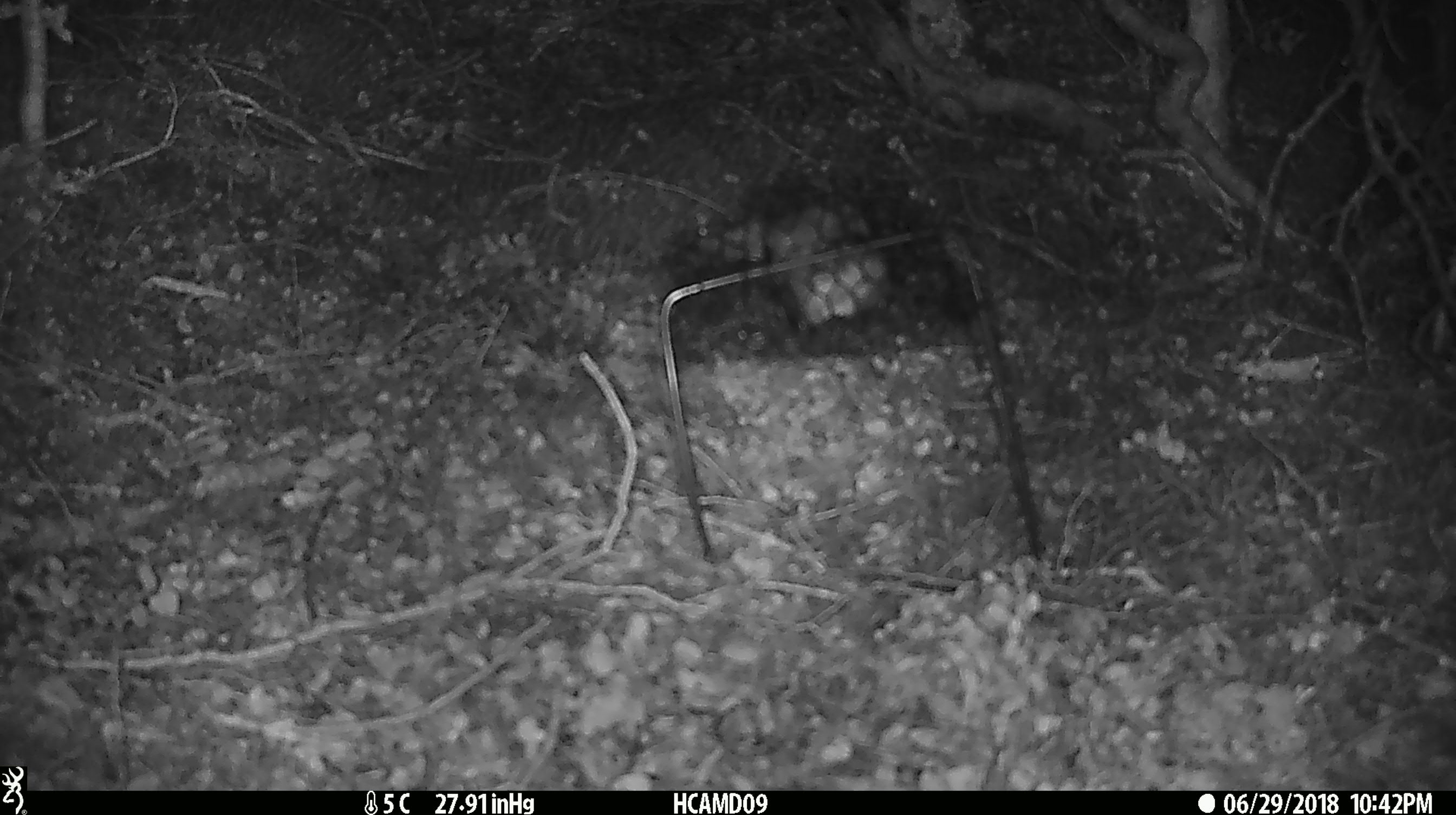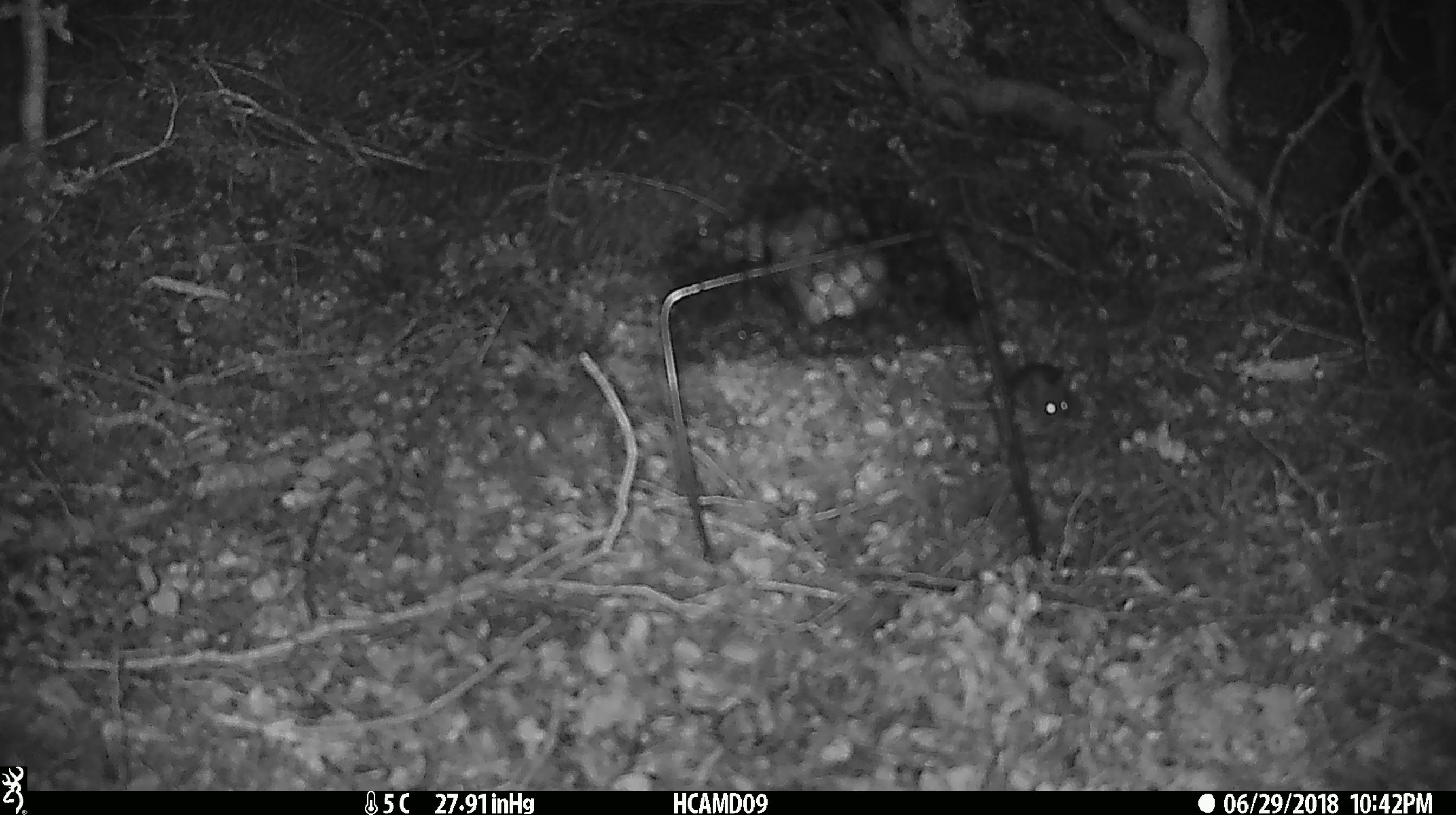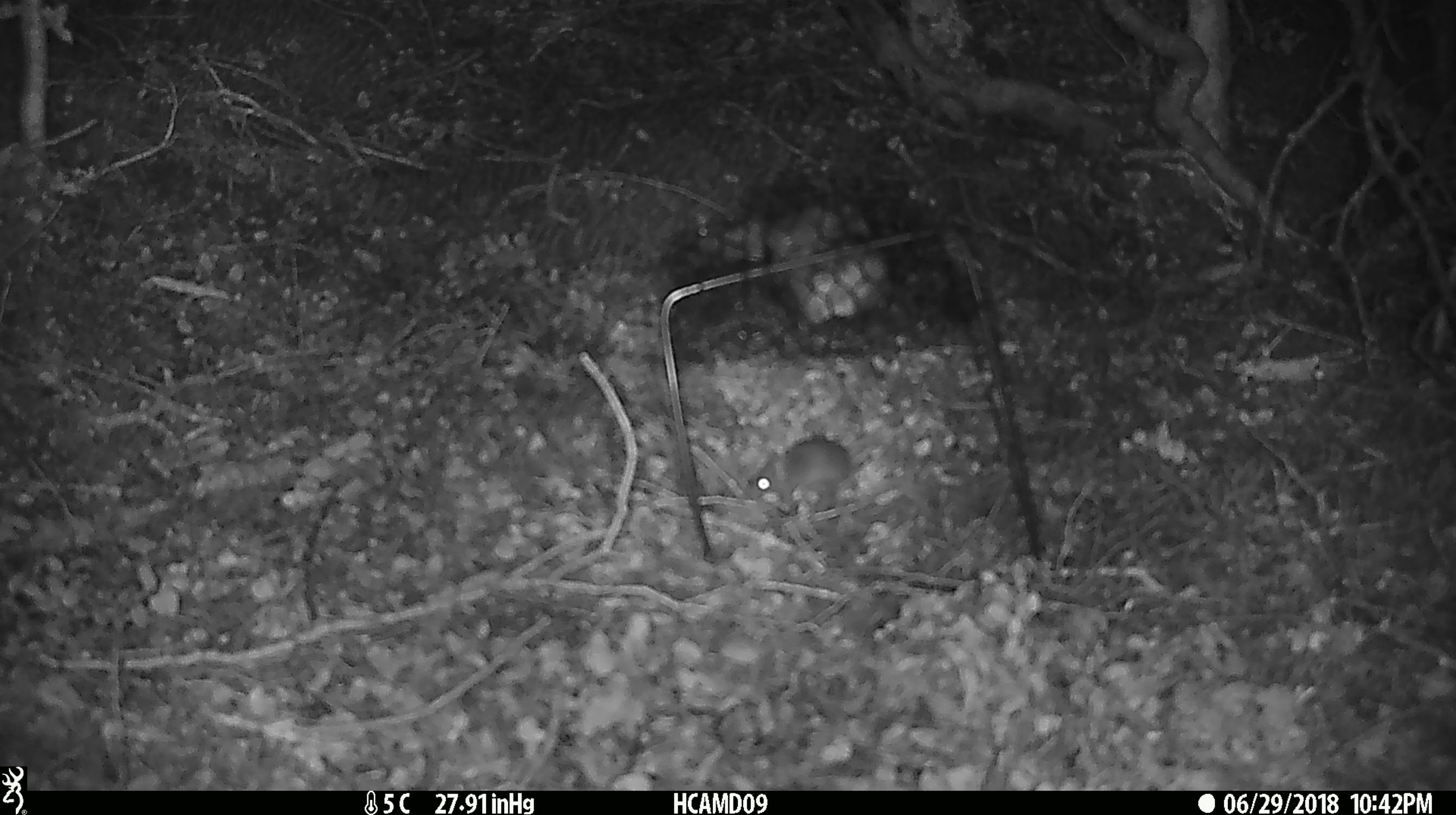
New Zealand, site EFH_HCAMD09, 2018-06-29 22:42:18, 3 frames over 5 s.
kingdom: Animalia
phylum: Chordata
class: Mammalia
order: Rodentia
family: Muridae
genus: Mus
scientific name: Mus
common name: mouse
Mouse (Mus).